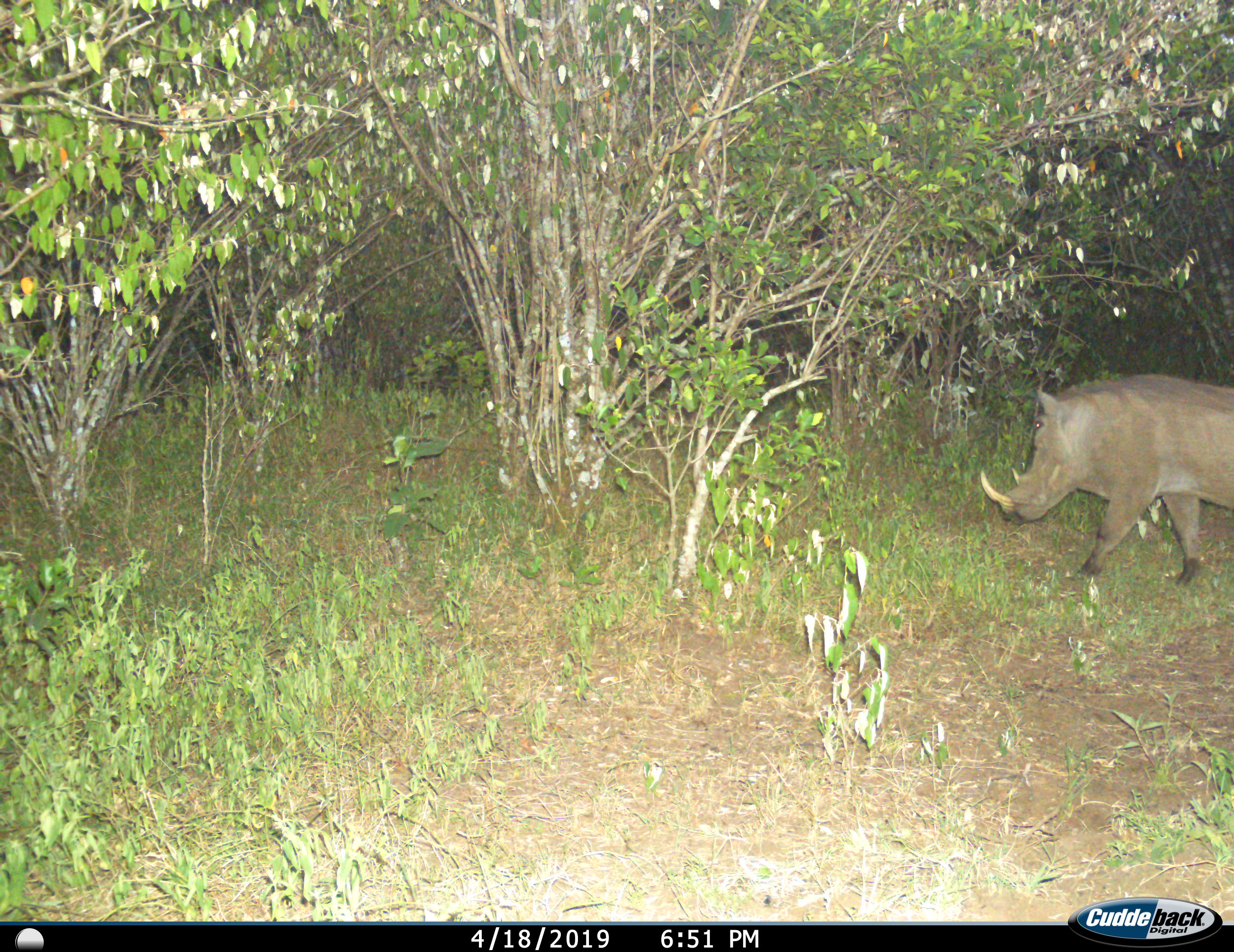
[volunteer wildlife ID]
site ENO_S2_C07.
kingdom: Animalia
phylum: Chordata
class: Mammalia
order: Artiodactyla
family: Suidae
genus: Phacochoerus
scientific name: Phacochoerus africanus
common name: warthog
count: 1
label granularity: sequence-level